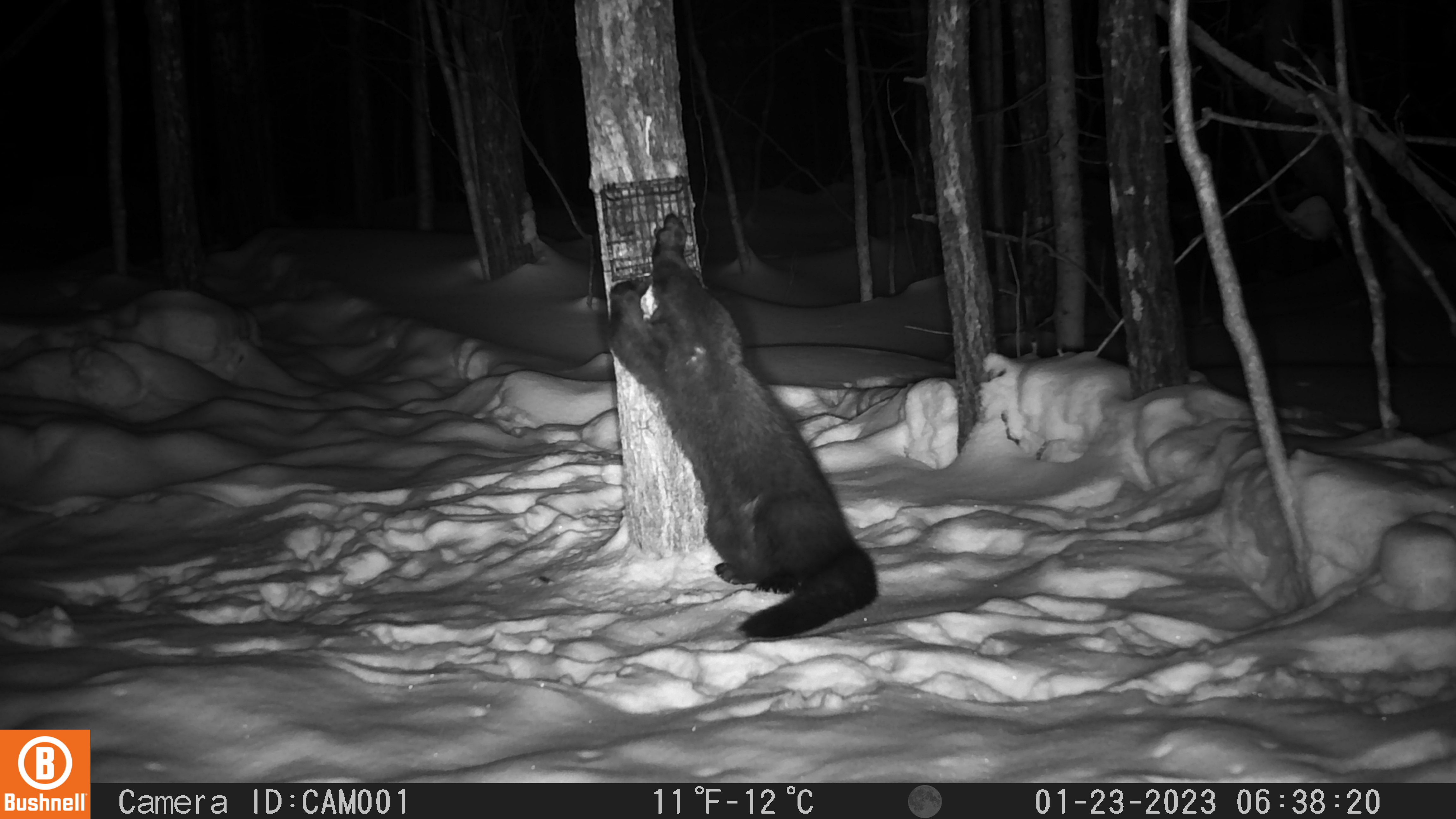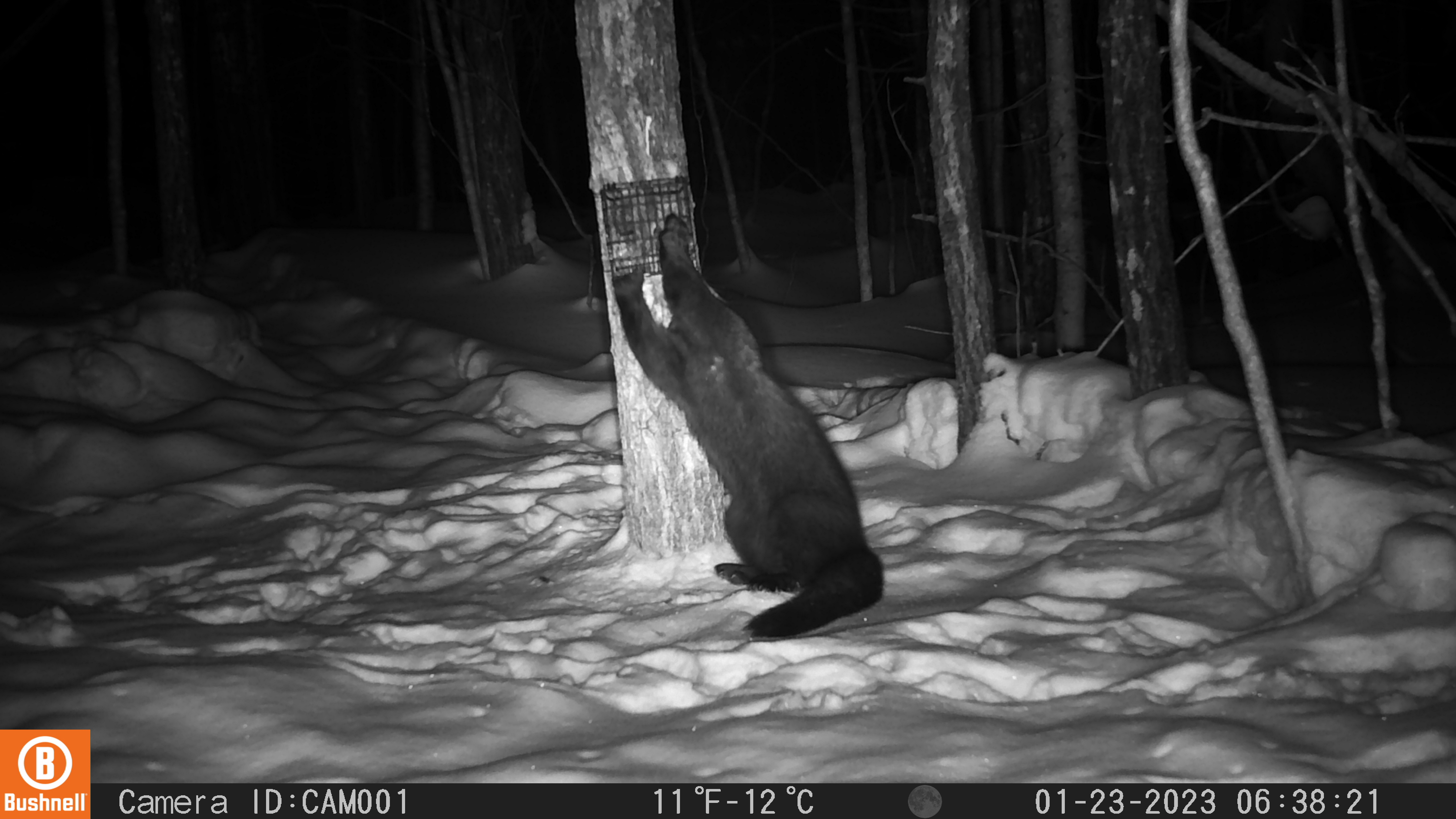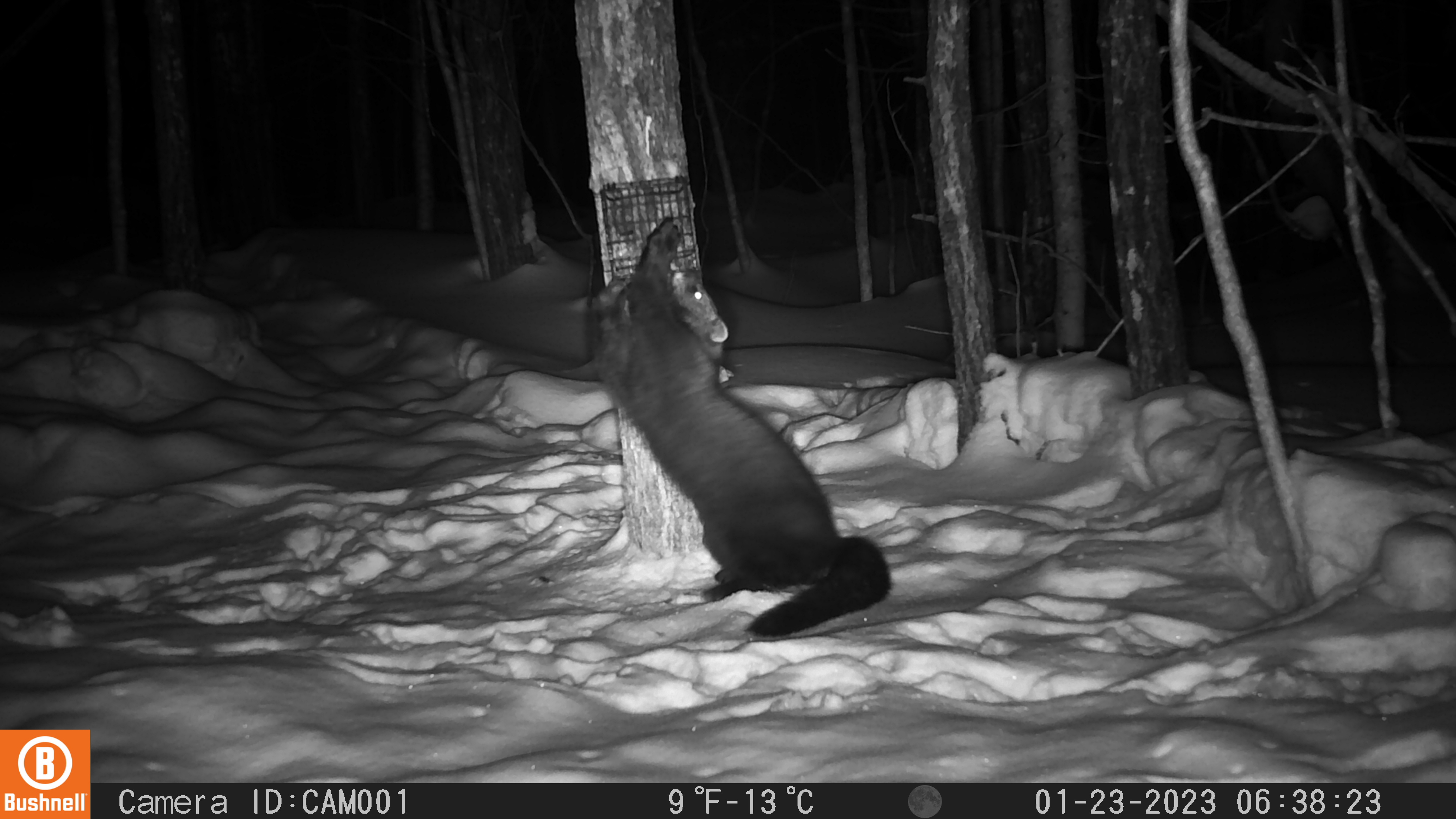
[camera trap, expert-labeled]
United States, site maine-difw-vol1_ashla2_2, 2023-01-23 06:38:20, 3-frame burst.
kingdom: Animalia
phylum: Chordata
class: Mammalia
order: Carnivora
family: Mustelidae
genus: Pekania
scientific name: Pekania pennanti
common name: fisher